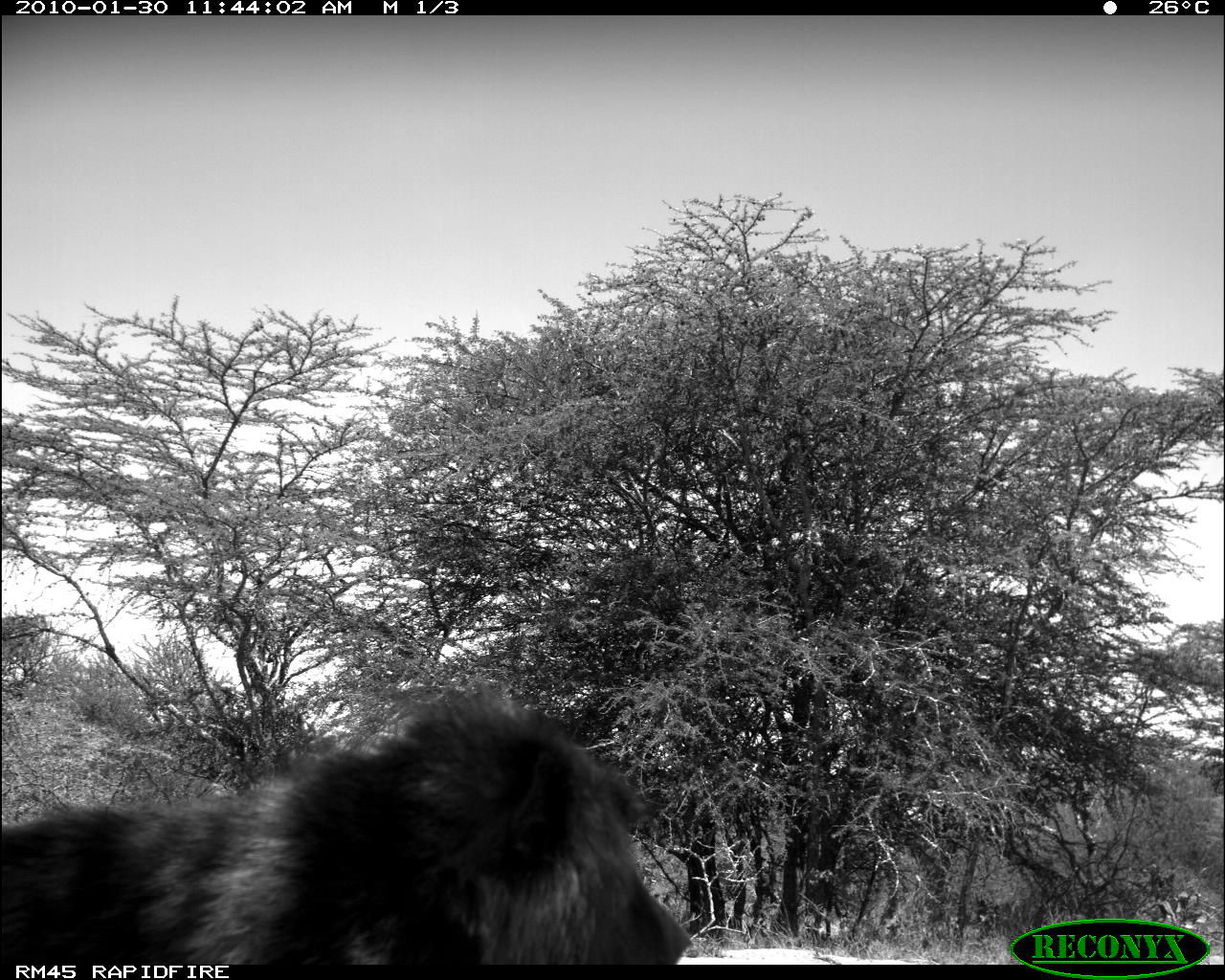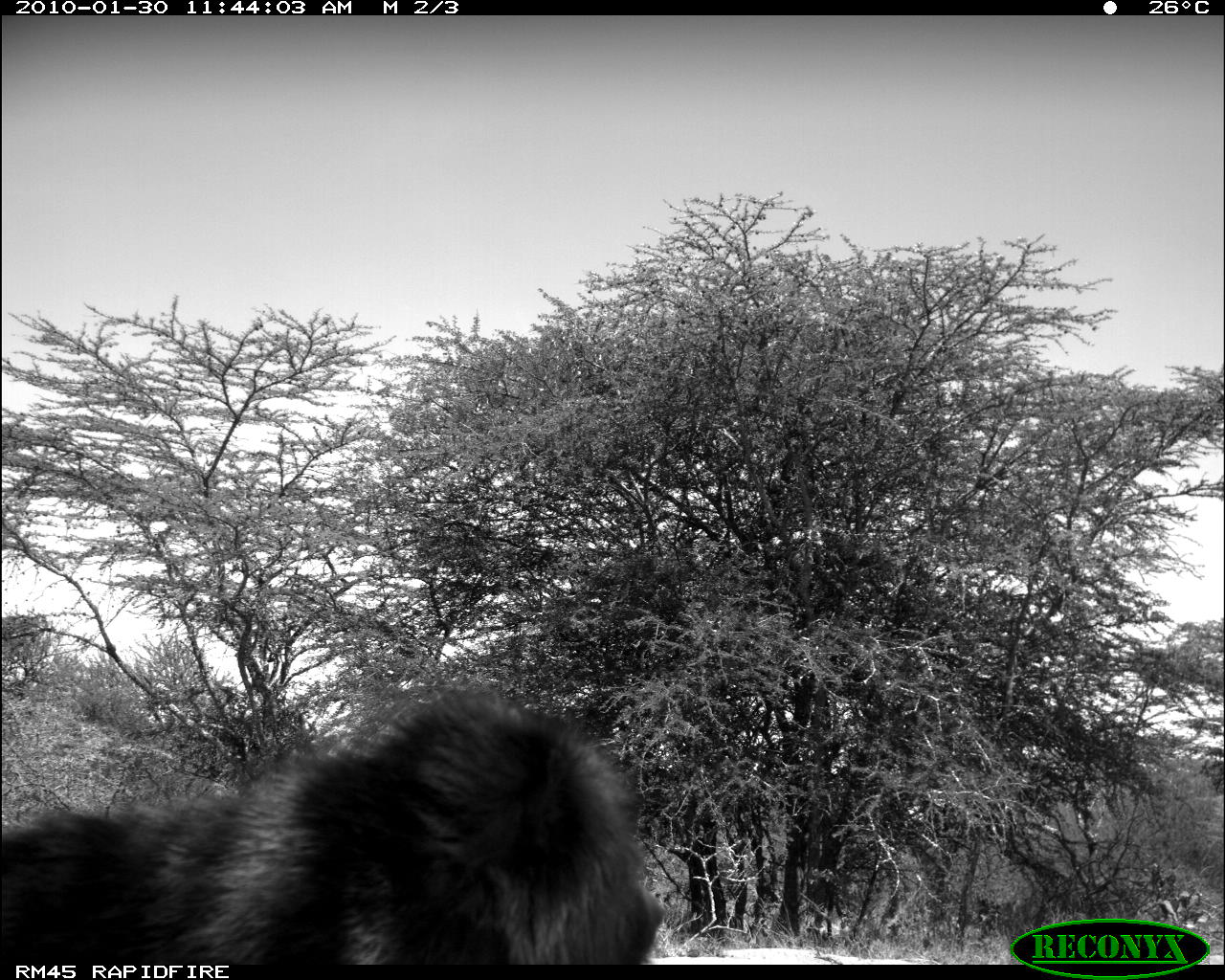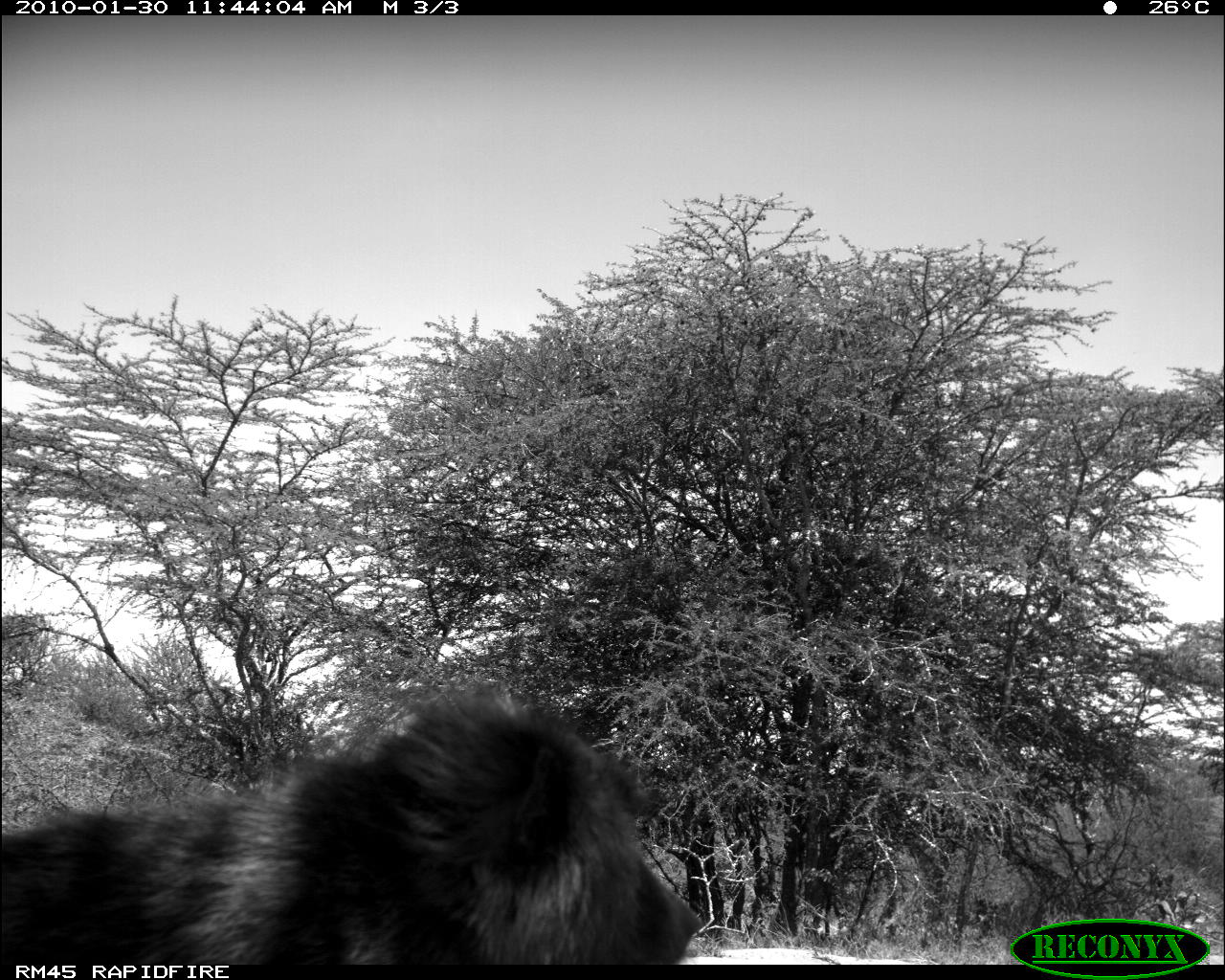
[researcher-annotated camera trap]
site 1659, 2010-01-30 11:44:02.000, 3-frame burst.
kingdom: Animalia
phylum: Chordata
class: Mammalia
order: Primates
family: Cercopithecidae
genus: Papio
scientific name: Papio anubis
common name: olive baboon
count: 1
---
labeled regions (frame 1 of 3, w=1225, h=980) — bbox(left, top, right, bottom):
papio anubis: bbox(0, 684, 693, 965)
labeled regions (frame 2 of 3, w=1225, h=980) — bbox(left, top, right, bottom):
papio anubis: bbox(0, 684, 665, 965)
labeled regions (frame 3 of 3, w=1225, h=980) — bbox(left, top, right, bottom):
papio anubis: bbox(0, 684, 704, 965)